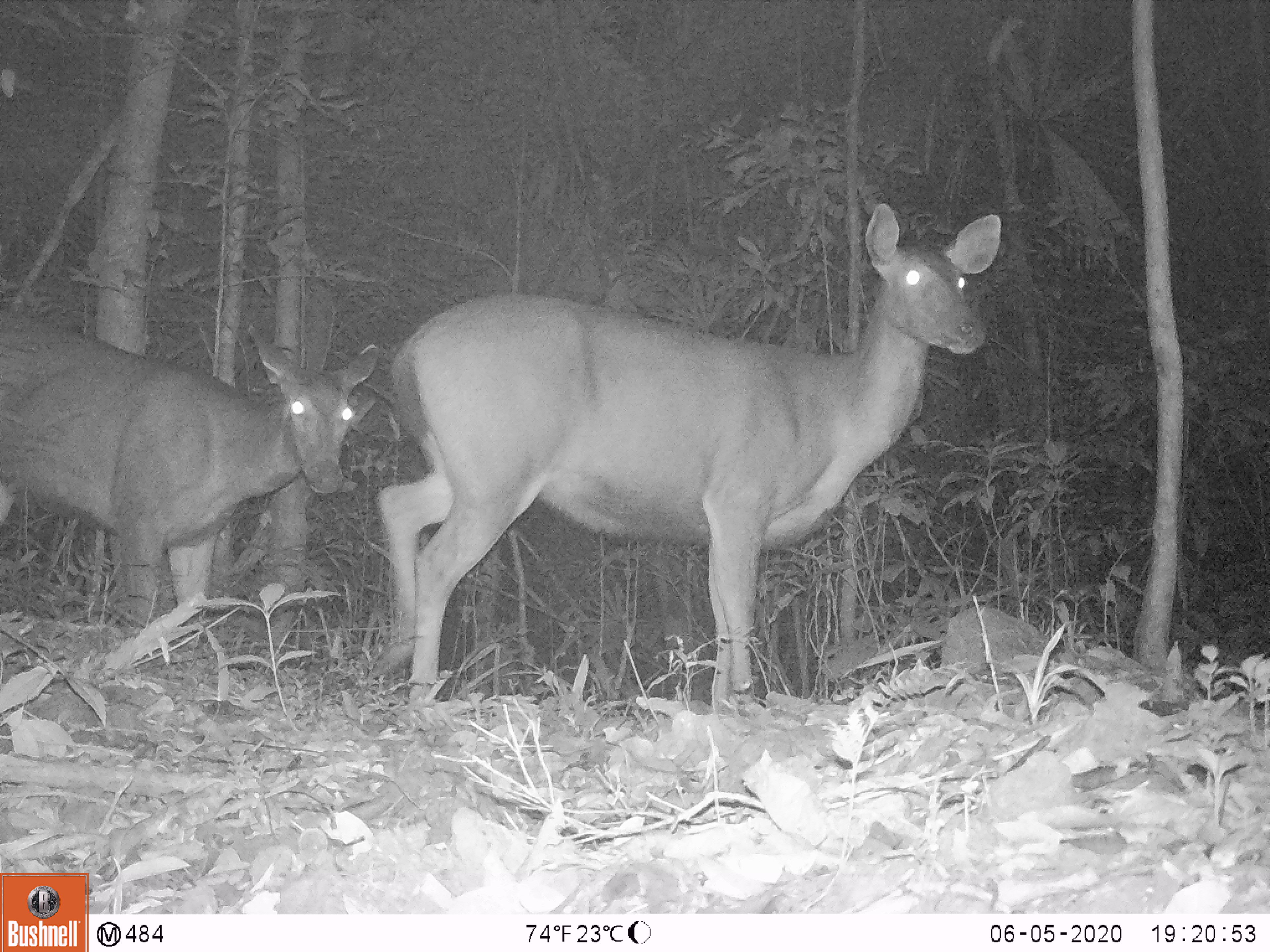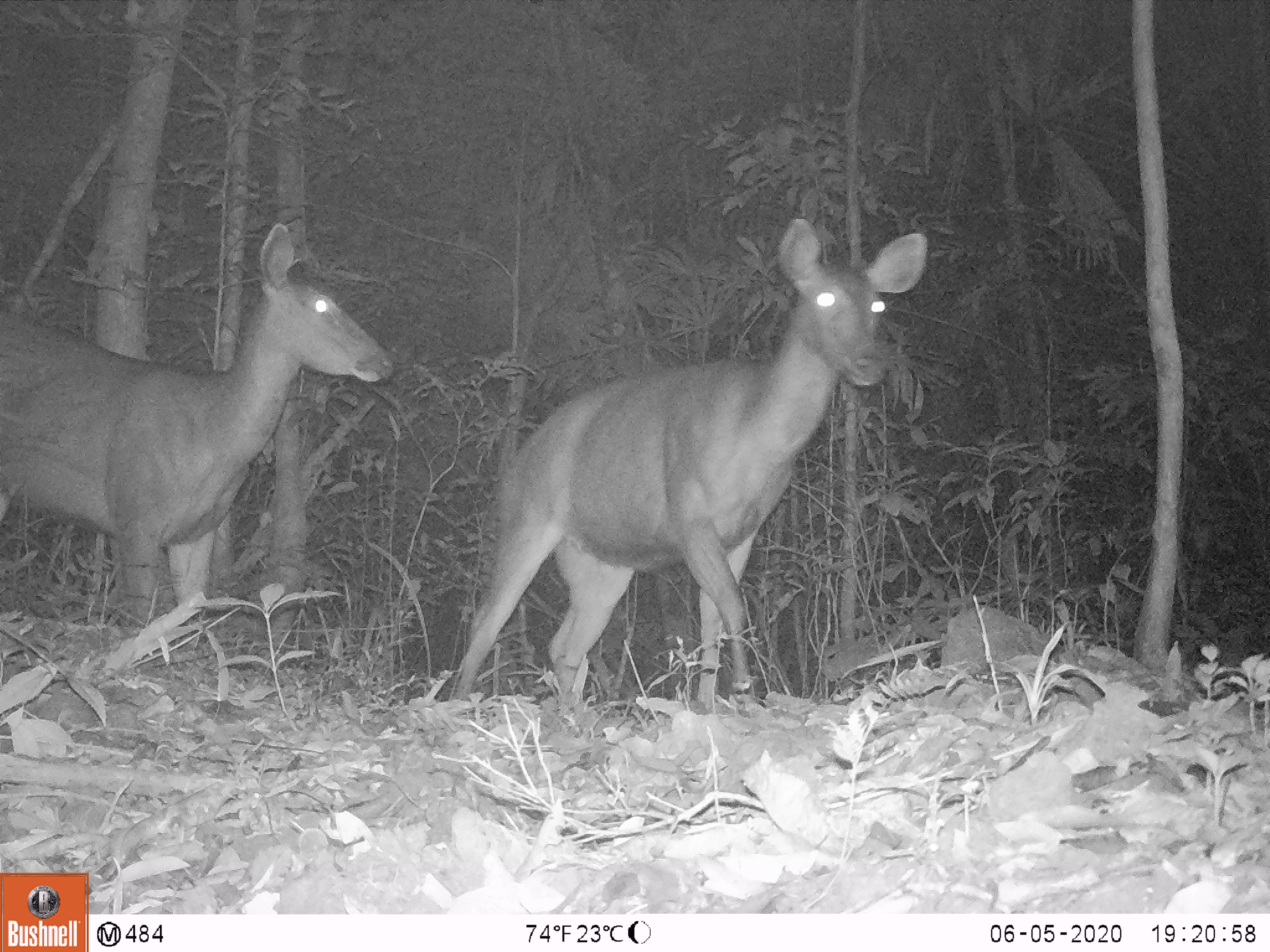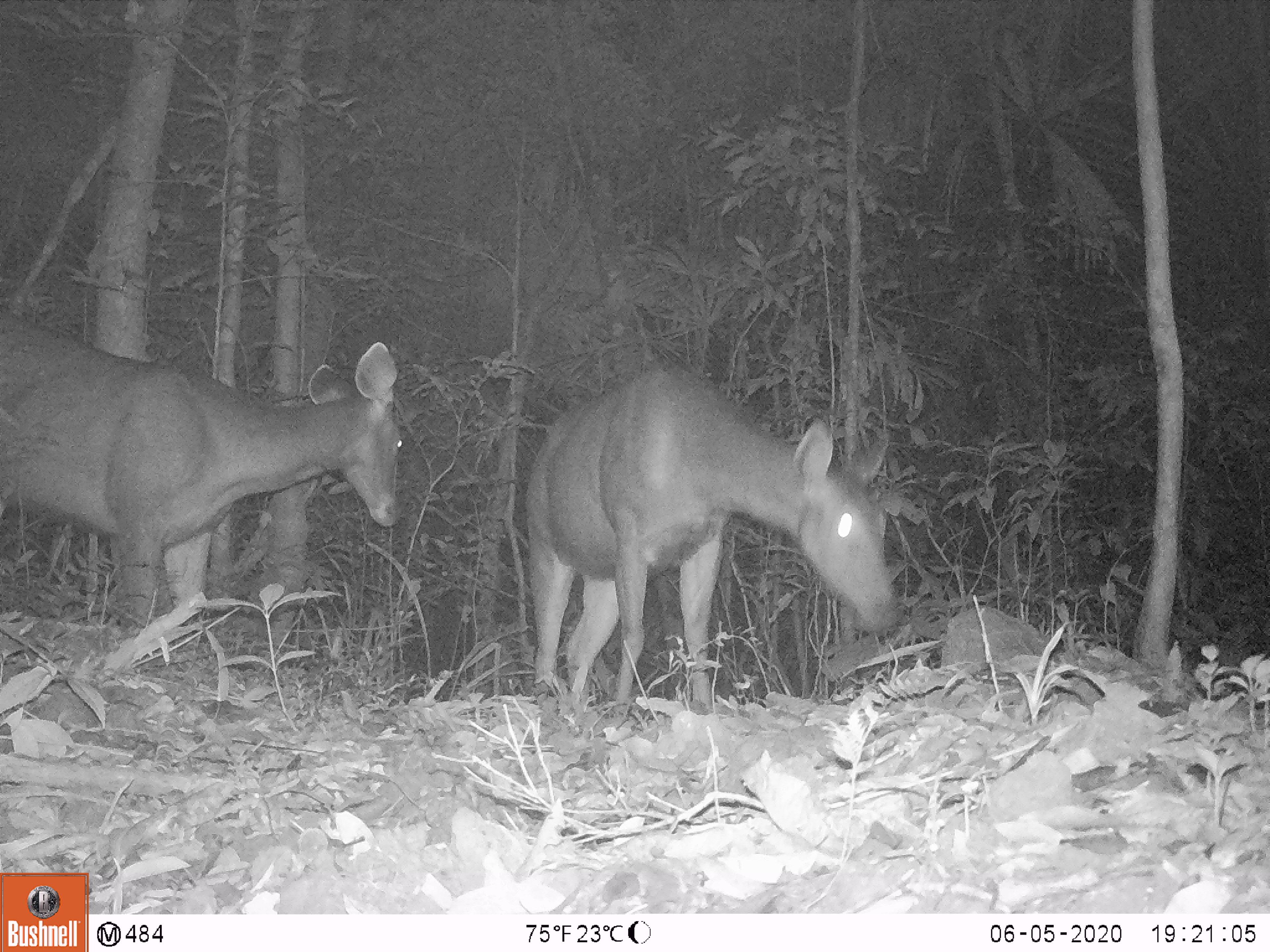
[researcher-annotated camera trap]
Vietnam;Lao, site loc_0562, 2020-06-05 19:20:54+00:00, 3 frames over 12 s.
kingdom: Animalia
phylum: Chordata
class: Mammalia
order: Artiodactyla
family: Cervidae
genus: Rusa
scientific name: Rusa unicolor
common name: sambar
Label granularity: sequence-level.